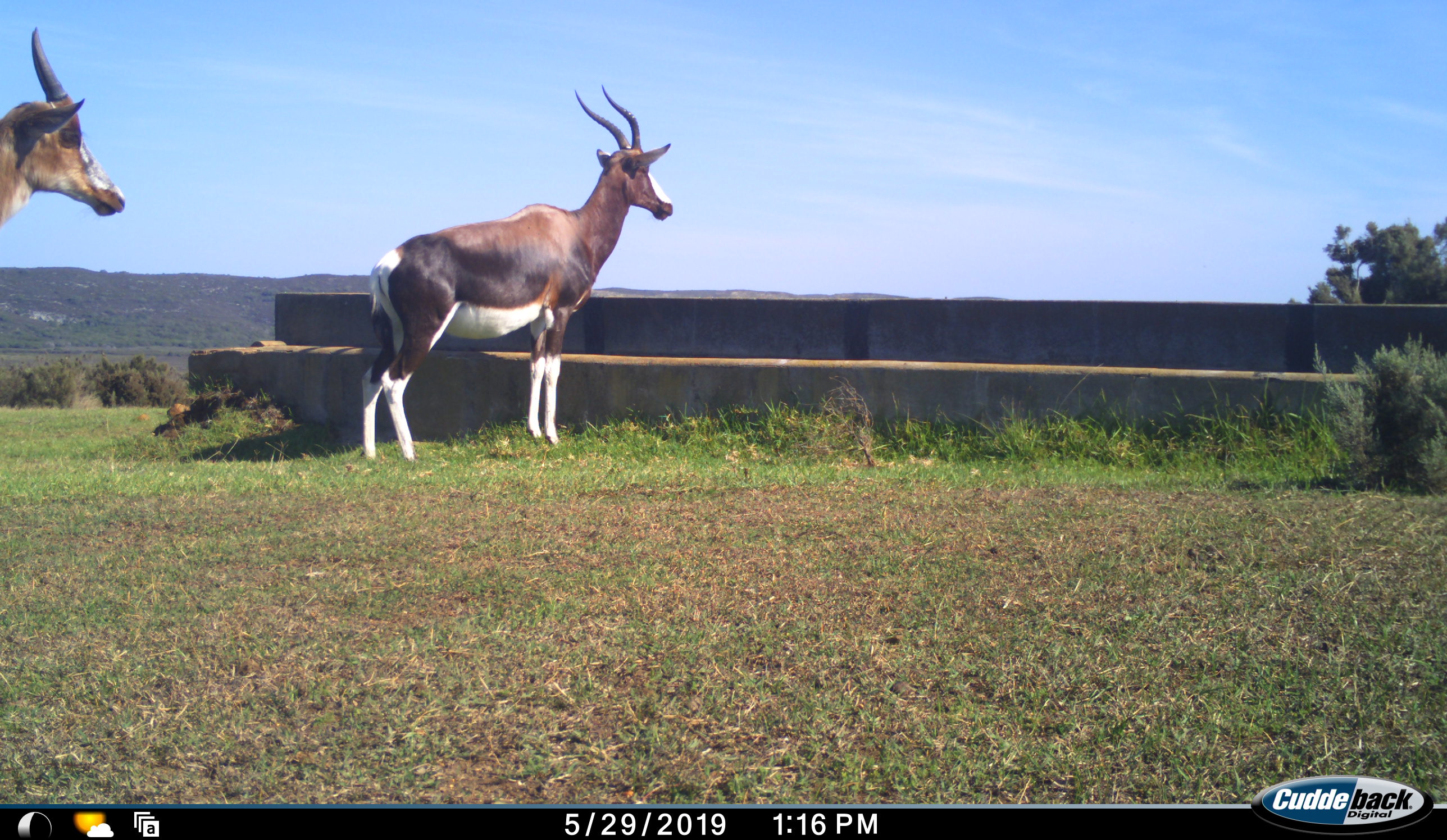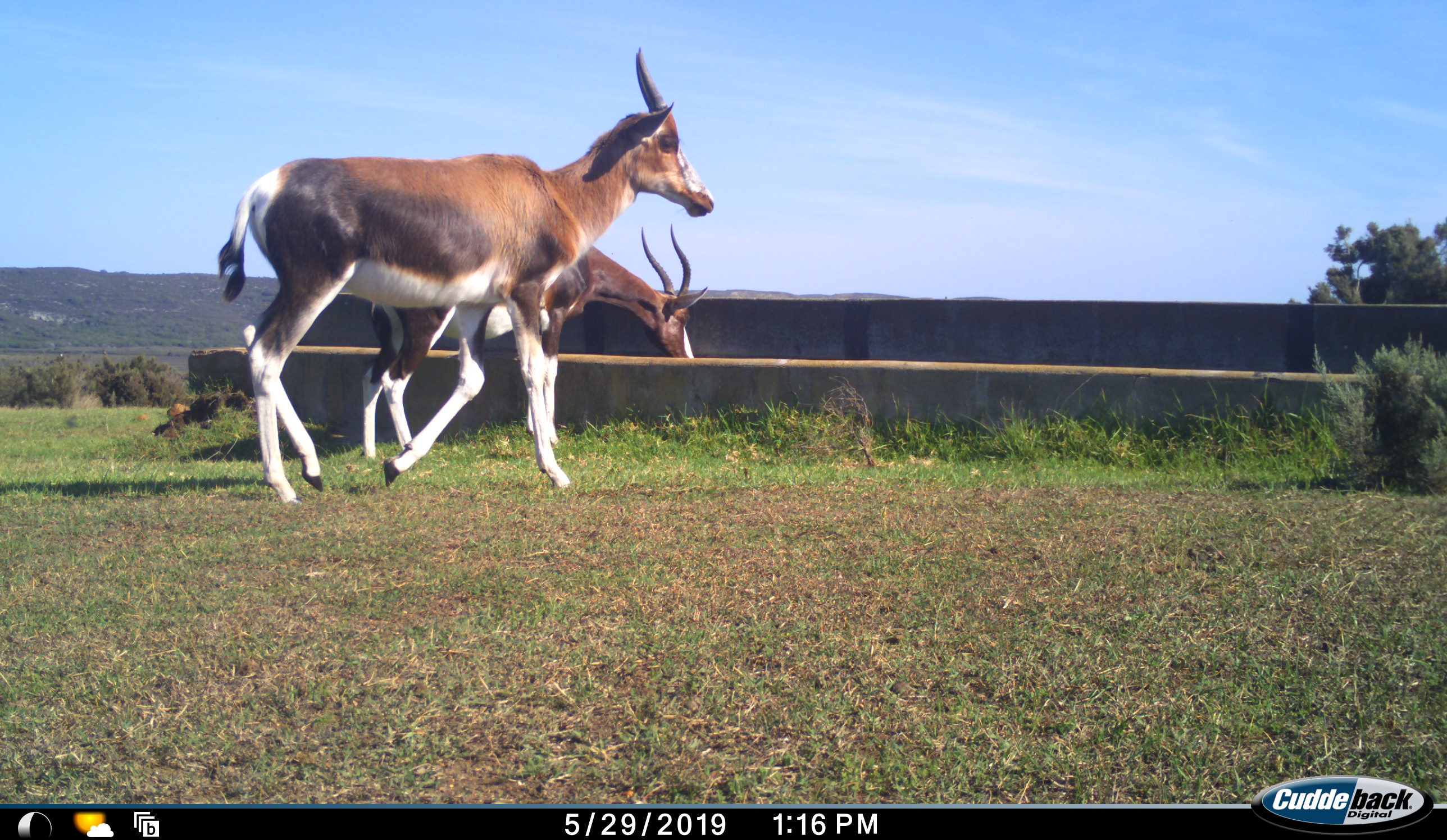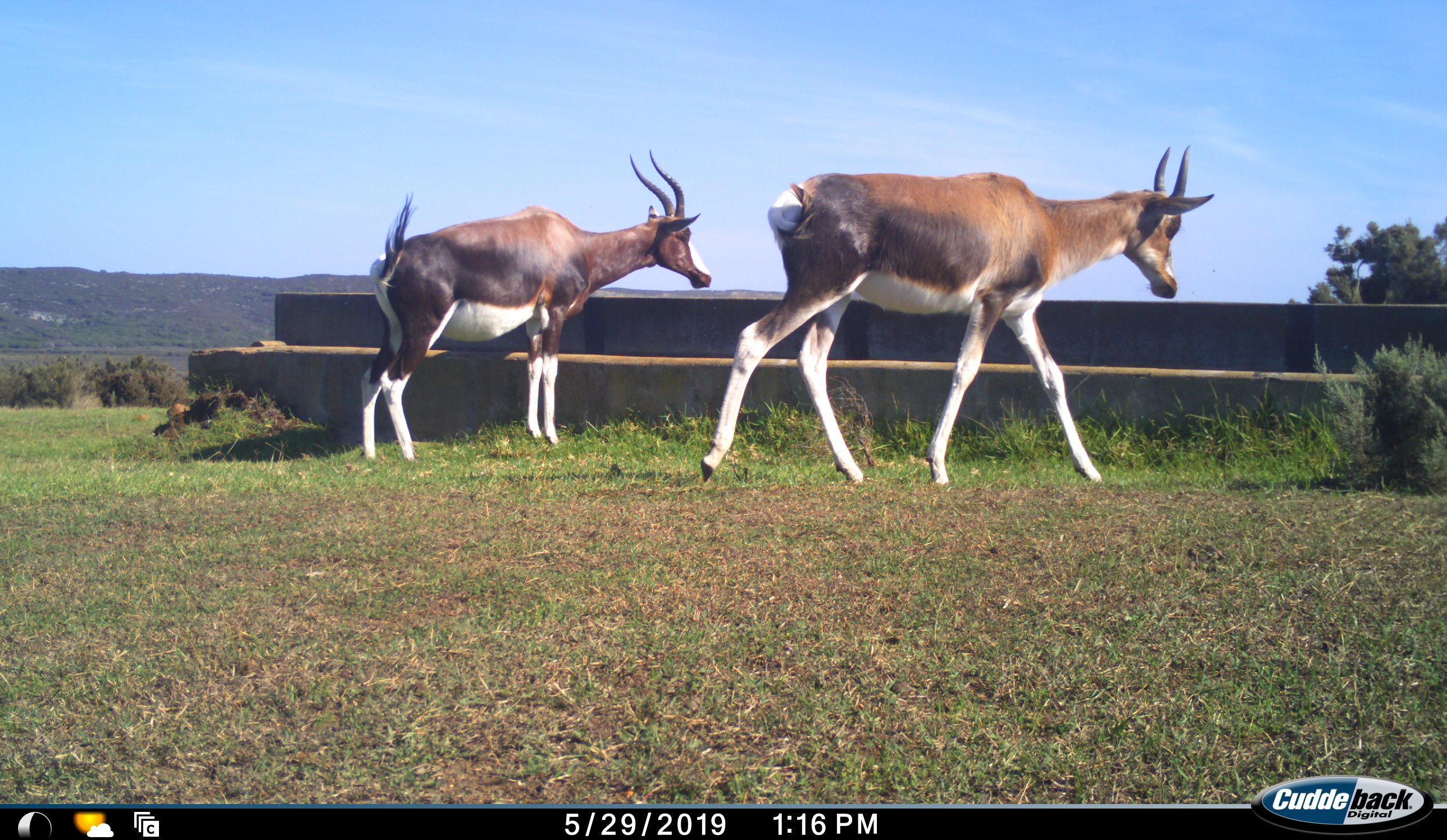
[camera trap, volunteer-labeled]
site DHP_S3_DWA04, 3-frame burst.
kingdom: Animalia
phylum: Chordata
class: Mammalia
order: Artiodactyla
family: Bovidae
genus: Damaliscus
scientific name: Damaliscus pygargus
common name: bontebok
Bontebok (Damaliscus pygargus), count 2. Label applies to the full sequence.